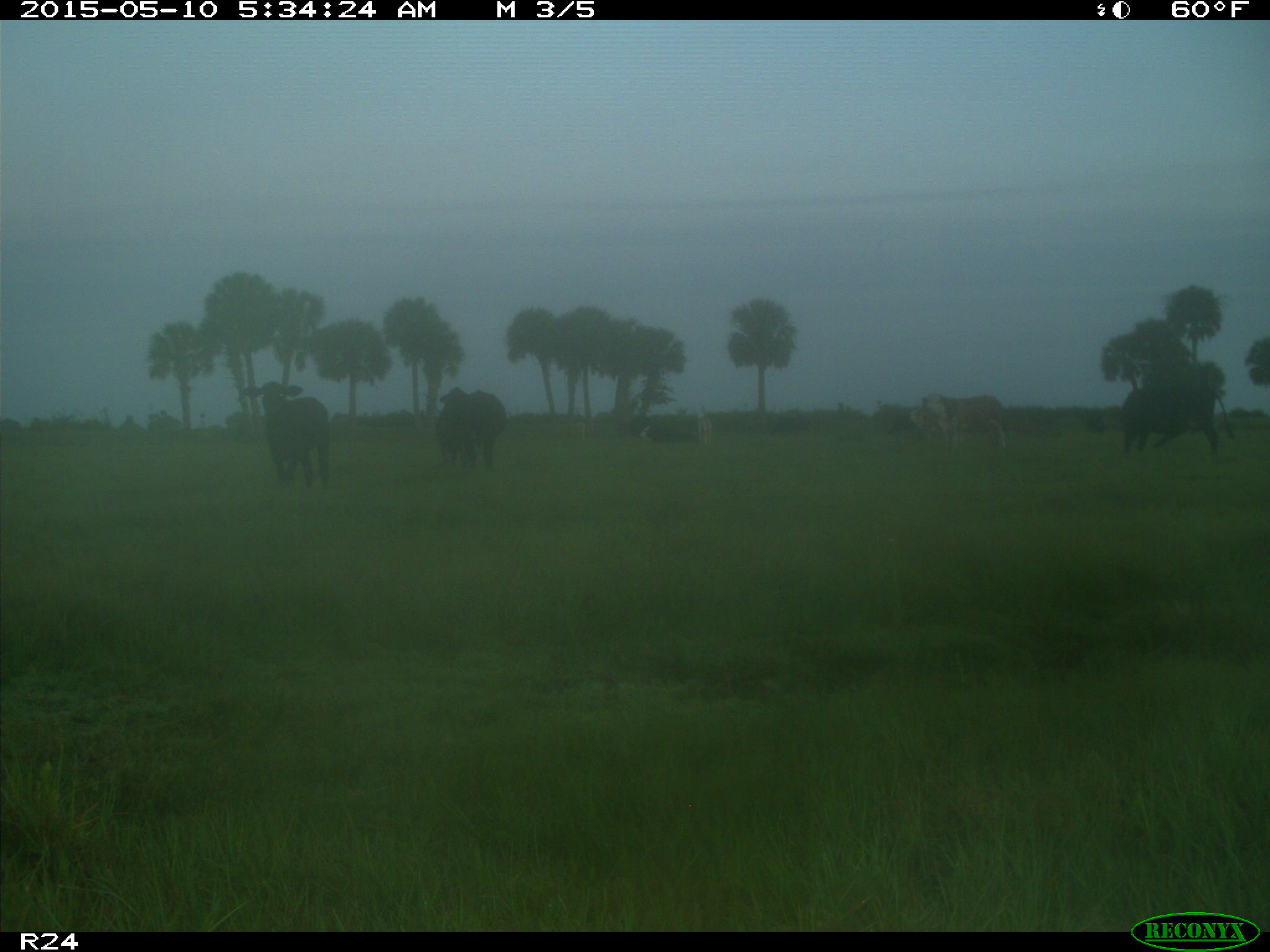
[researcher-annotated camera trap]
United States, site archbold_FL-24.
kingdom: Animalia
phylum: Chordata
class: Mammalia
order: Artiodactyla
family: Bovidae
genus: Bos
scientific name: Bos taurus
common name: domestic cow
Bos taurus (domestic cow).